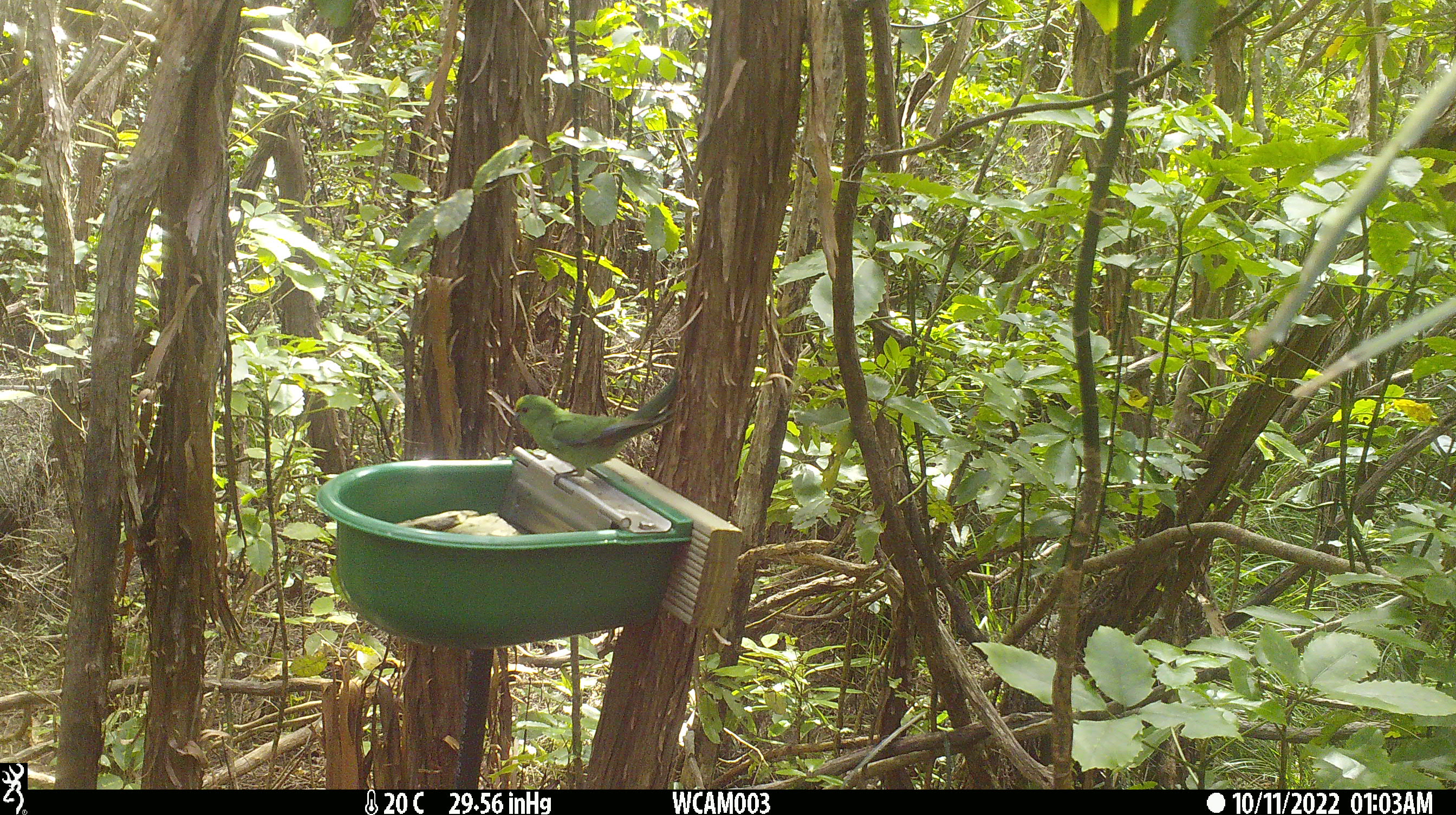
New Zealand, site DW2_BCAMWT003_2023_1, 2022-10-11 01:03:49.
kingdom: Animalia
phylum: Chordata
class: Aves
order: Psittaciformes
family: Psittaculidae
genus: Cyanoramphus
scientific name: Cyanoramphus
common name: parakeet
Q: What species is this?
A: Parakeet (Cyanoramphus).